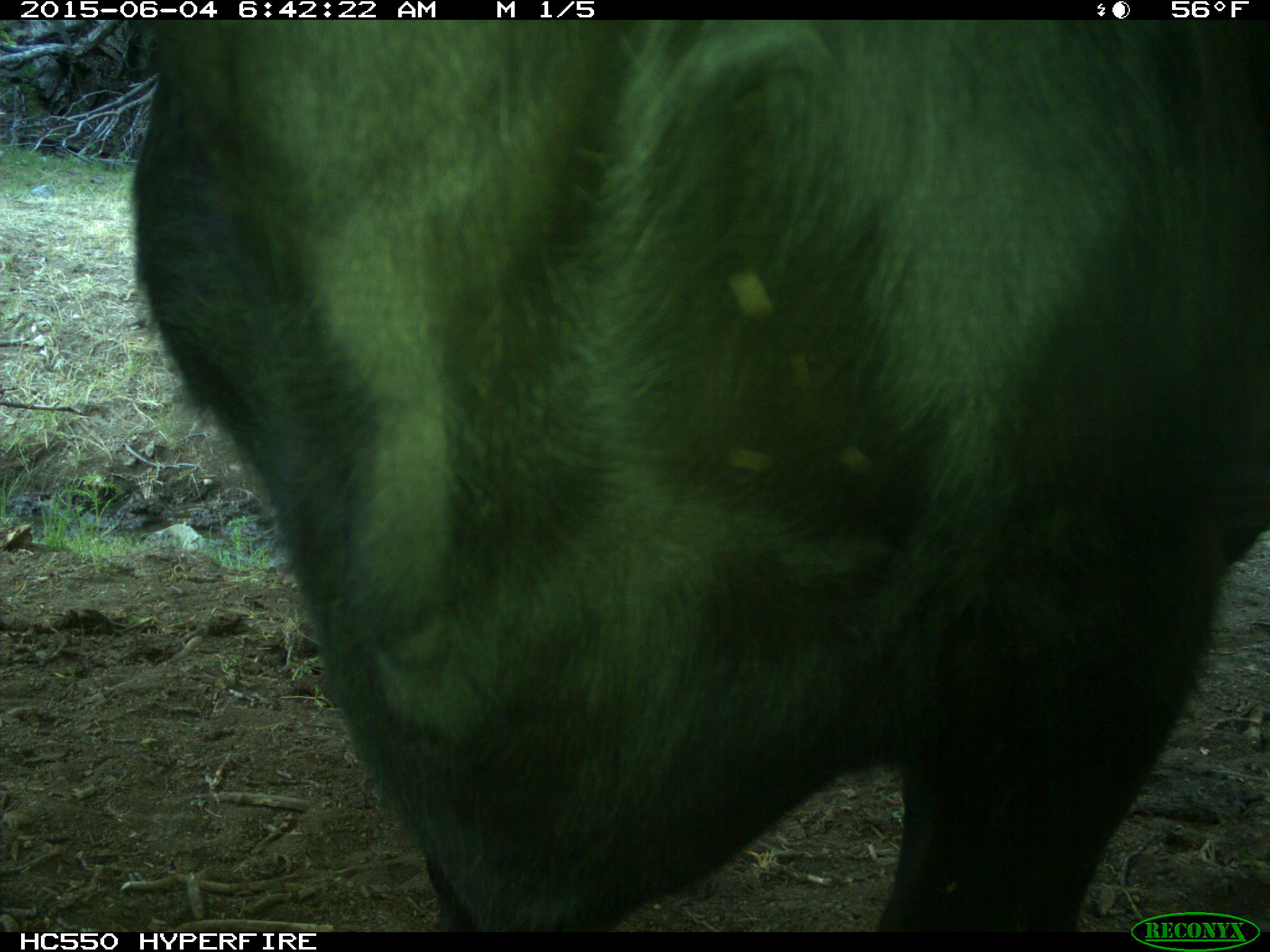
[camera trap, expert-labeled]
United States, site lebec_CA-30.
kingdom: Animalia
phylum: Chordata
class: Mammalia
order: Artiodactyla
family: Bovidae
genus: Bos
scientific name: Bos taurus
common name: domestic cow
Bos taurus (domestic cow).